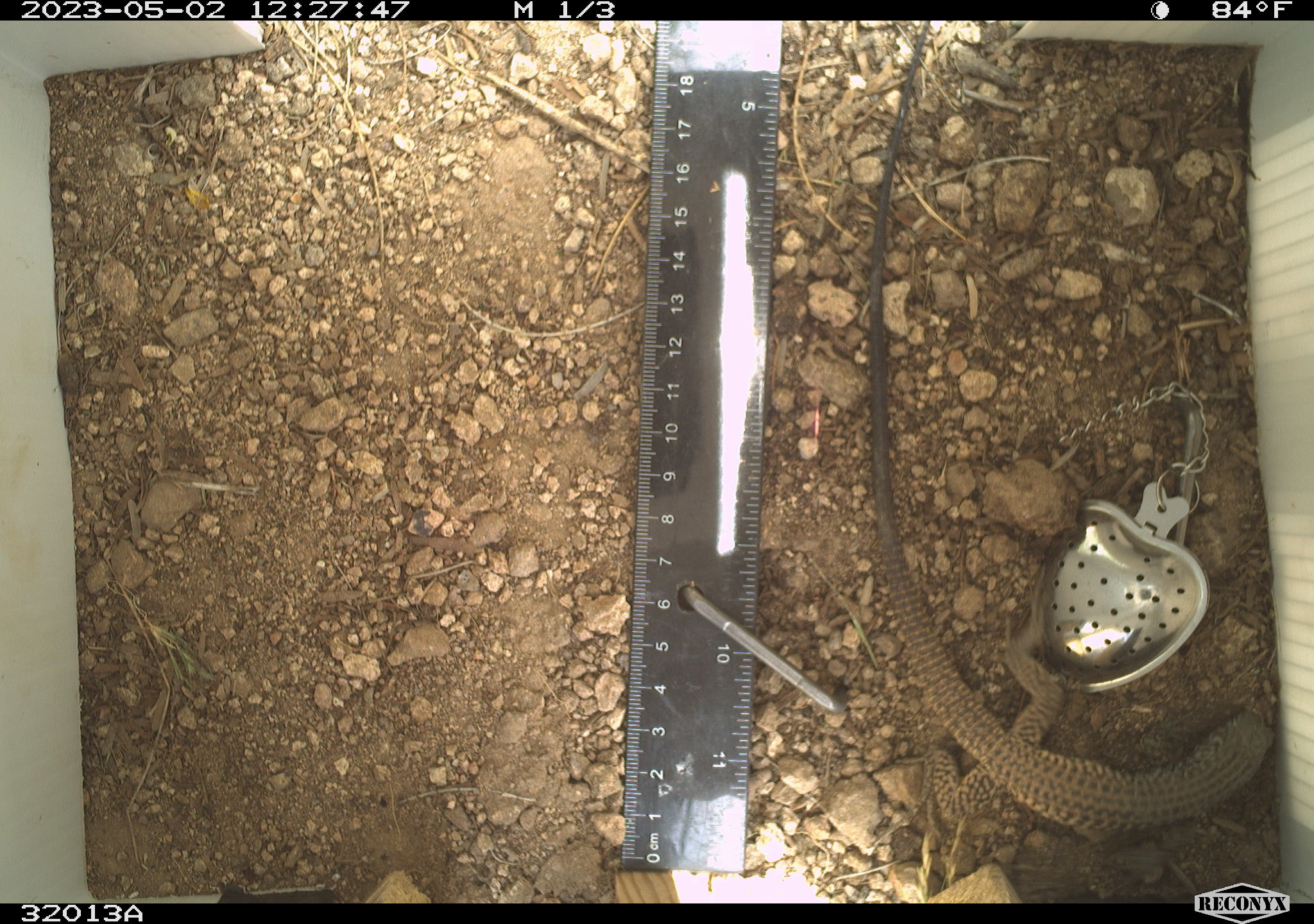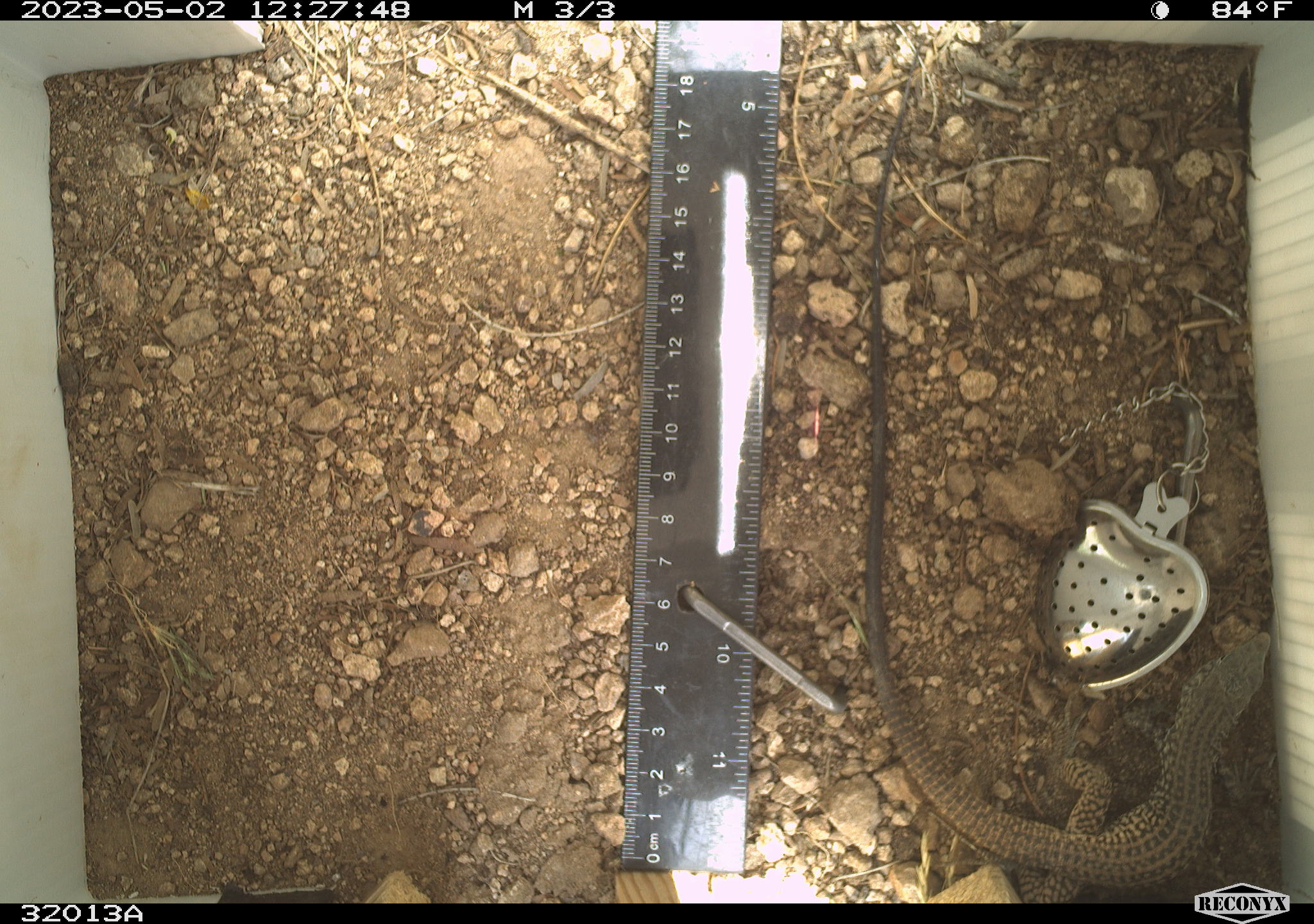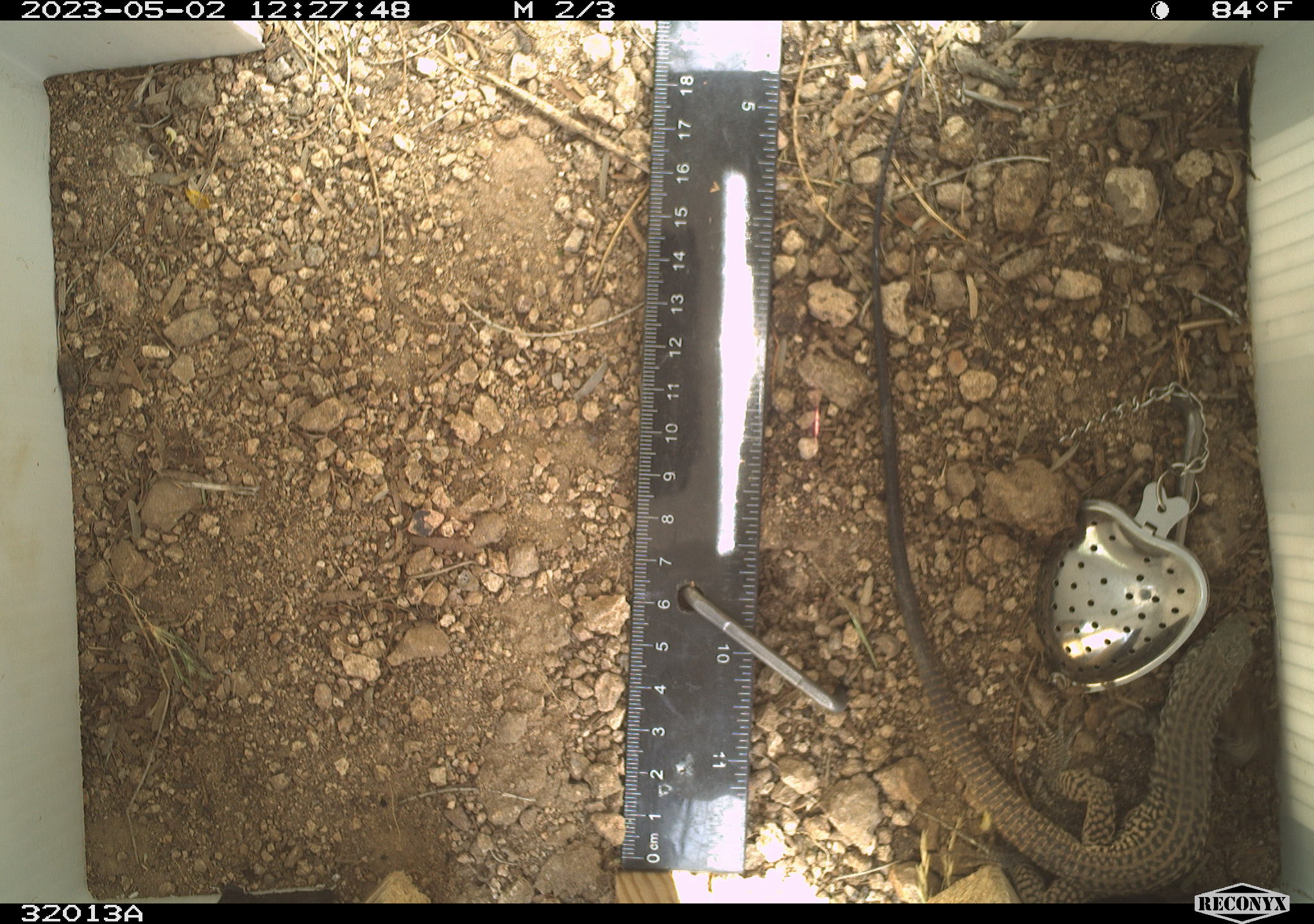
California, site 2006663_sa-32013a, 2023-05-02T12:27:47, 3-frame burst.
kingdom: Animalia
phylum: Chordata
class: Reptilia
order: Squamata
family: Teiidae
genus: Aspidoscelis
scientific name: Aspidoscelis tigris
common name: western whiptail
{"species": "western whiptail (Aspidoscelis tigris)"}